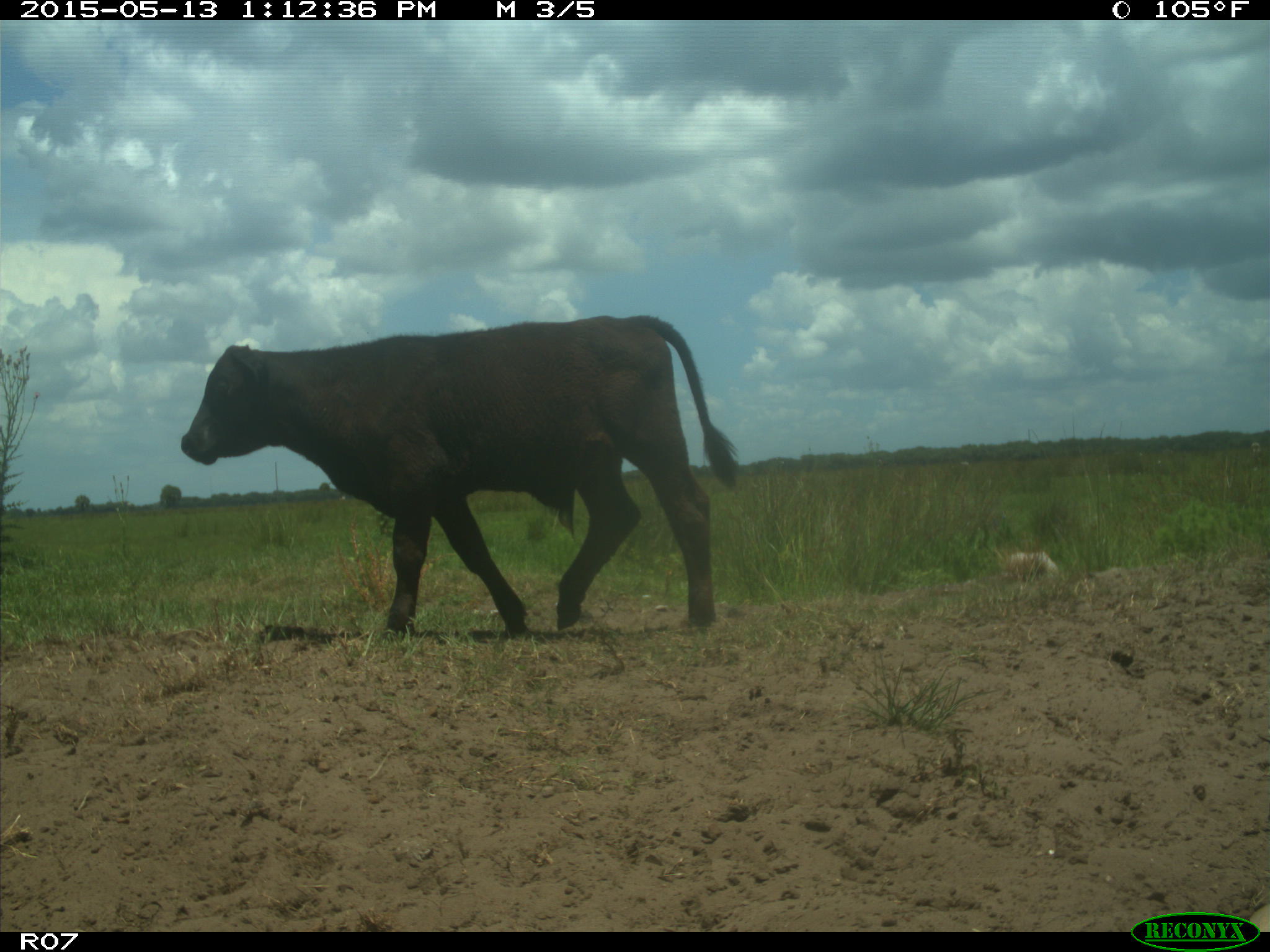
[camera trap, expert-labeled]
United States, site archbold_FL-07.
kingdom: Animalia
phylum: Chordata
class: Mammalia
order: Artiodactyla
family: Bovidae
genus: Bos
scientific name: Bos taurus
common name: domestic cow